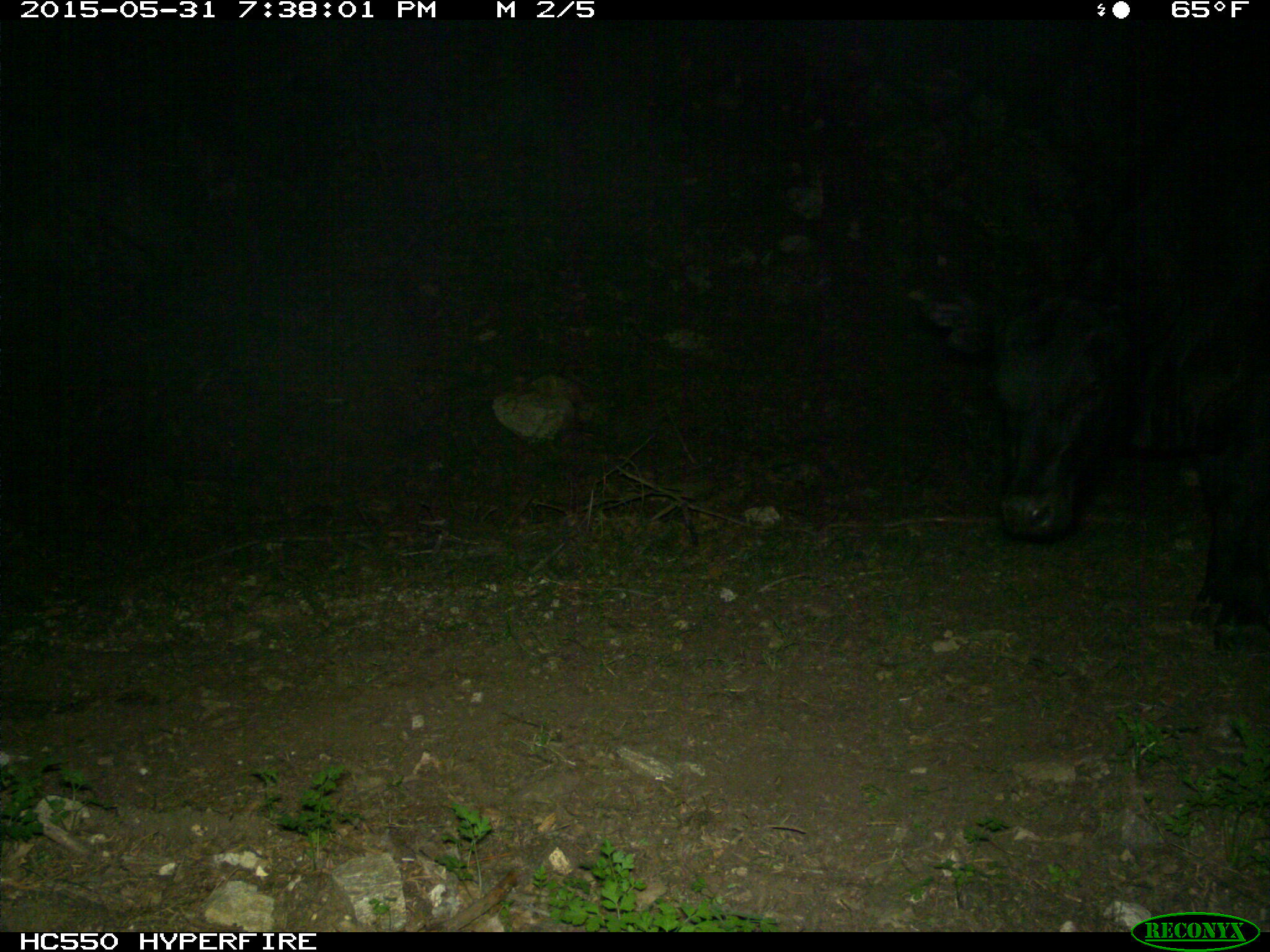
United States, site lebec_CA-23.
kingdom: Animalia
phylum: Chordata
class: Mammalia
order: Artiodactyla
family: Bovidae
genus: Bos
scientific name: Bos taurus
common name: domestic cow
Bos taurus (domestic cow).